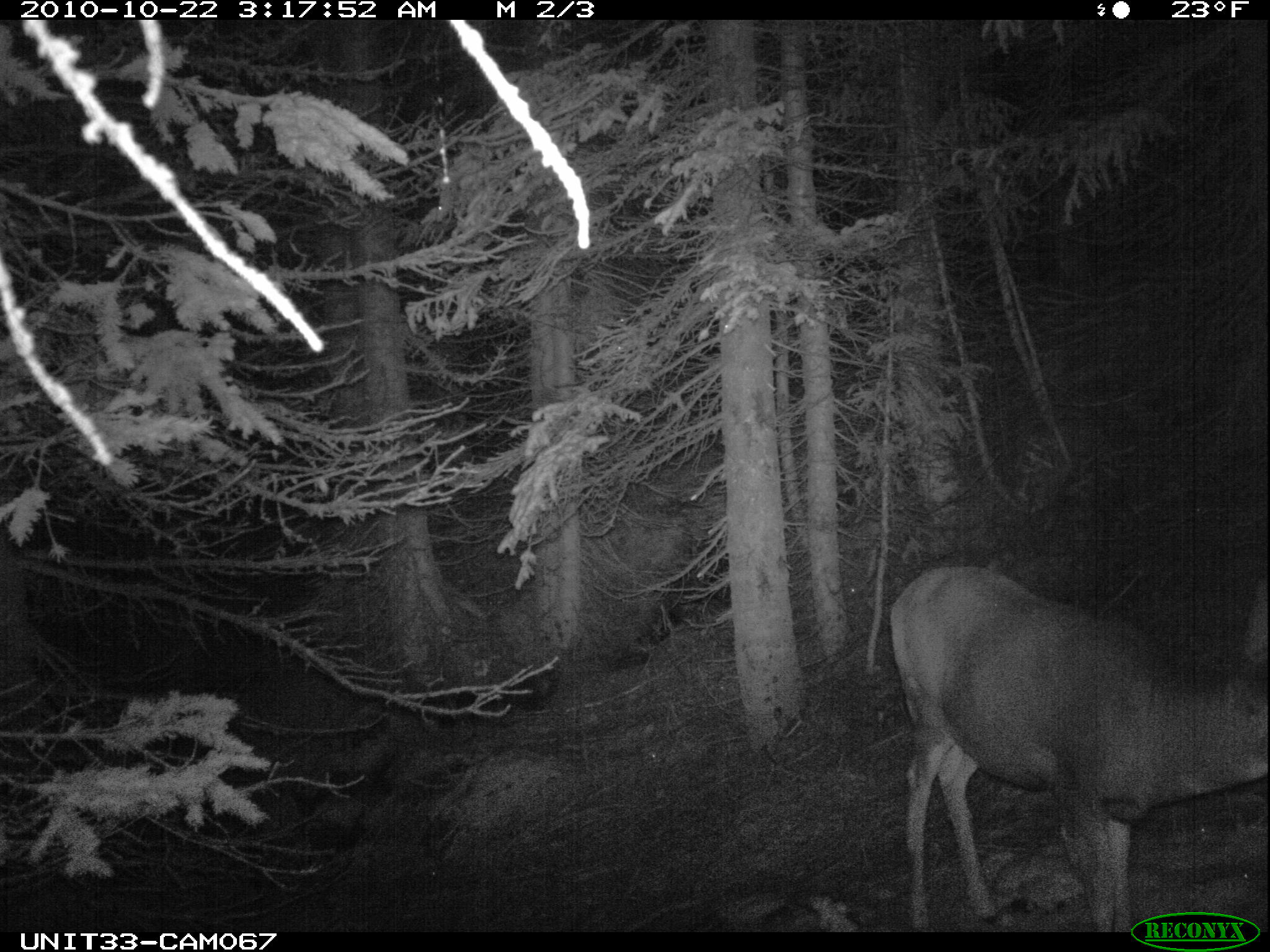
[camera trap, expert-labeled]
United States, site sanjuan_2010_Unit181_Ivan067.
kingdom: Animalia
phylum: Chordata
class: Mammalia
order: Artiodactyla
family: Cervidae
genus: Odocoileus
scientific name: Odocoileus hemionus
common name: mule deer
Odocoileus hemionus (mule deer).